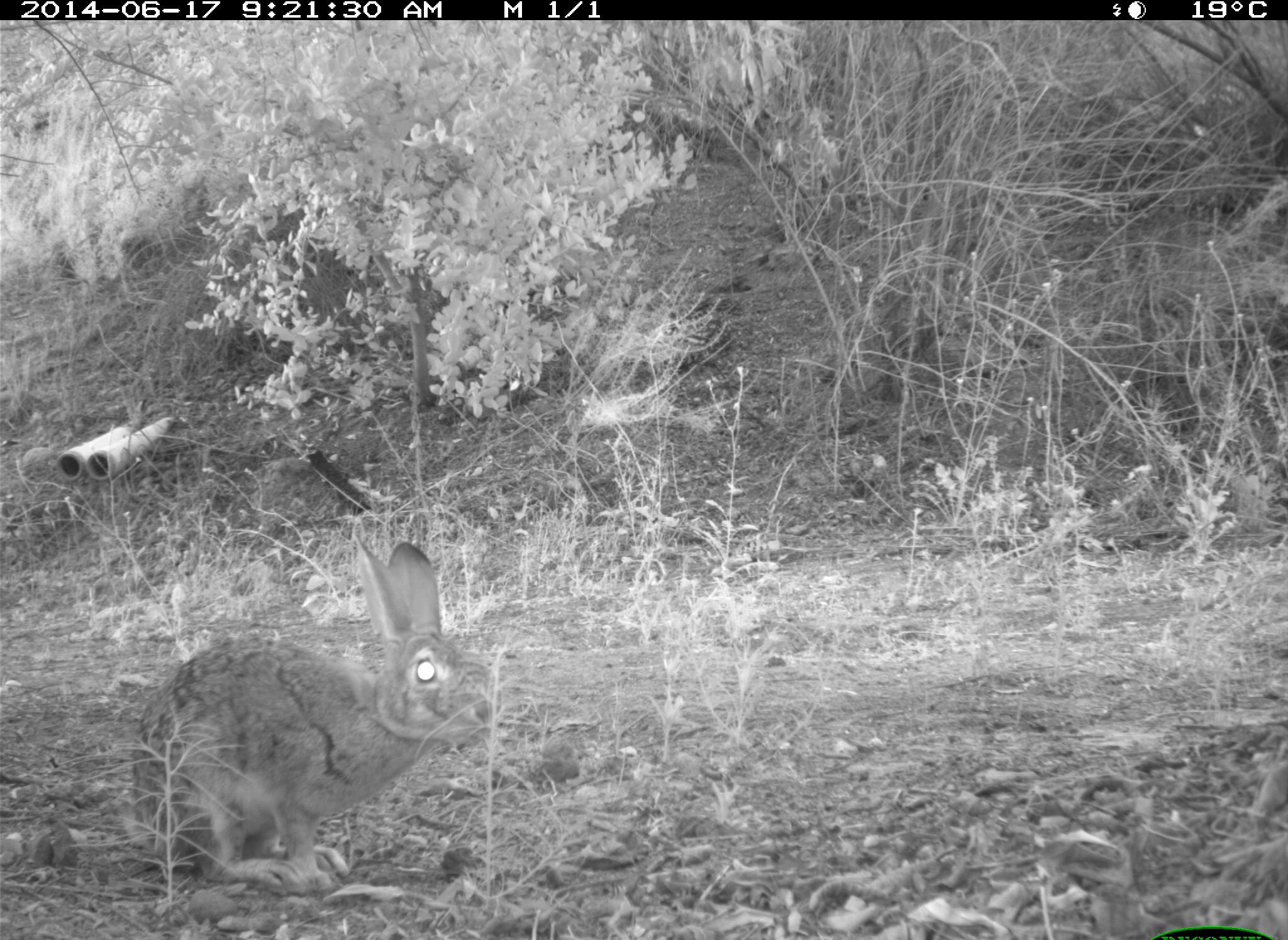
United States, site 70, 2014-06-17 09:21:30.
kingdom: Animalia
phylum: Chordata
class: Mammalia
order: Lagomorpha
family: Leporidae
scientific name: Leporidae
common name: rabbits and hares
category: rabbit